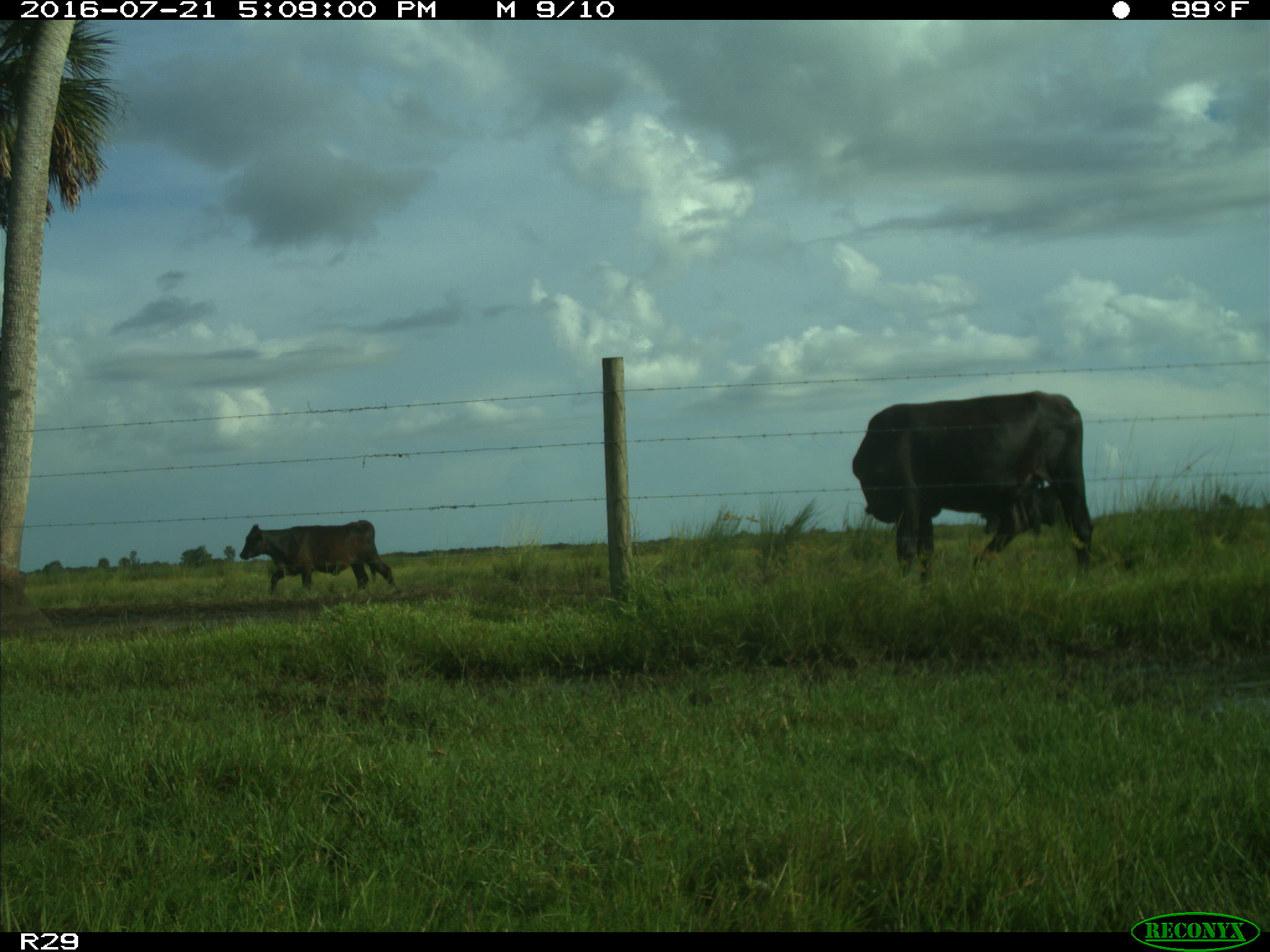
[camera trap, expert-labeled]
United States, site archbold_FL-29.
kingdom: Animalia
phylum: Chordata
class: Mammalia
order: Artiodactyla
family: Bovidae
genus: Bos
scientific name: Bos taurus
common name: domestic cow